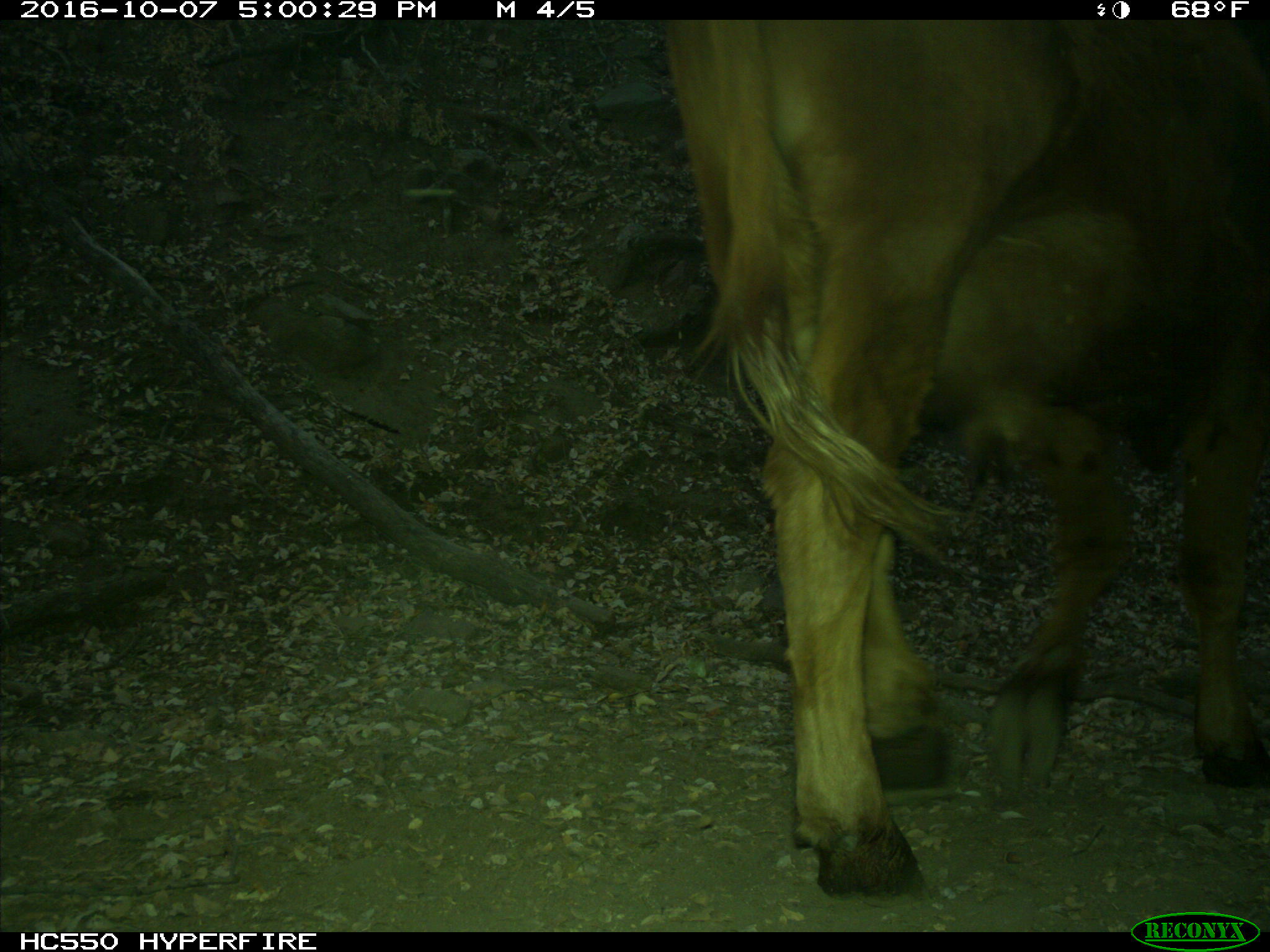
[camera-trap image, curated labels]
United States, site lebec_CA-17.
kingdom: Animalia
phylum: Chordata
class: Mammalia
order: Artiodactyla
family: Bovidae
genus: Bos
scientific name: Bos taurus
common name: domestic cow